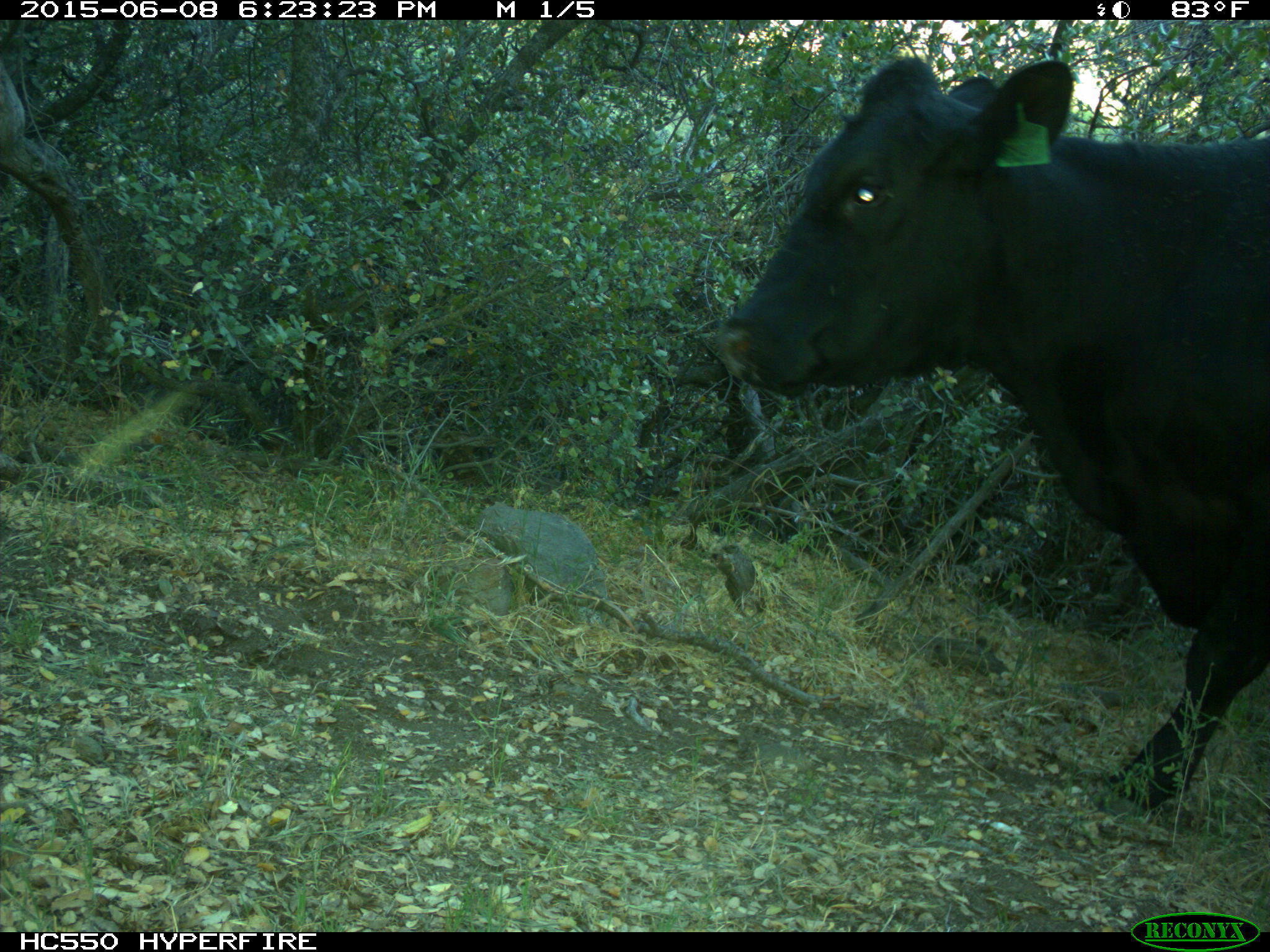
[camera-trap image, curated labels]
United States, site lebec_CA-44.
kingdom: Animalia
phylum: Chordata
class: Mammalia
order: Artiodactyla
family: Bovidae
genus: Bos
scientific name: Bos taurus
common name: domestic cow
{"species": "Bos taurus (domestic cow)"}